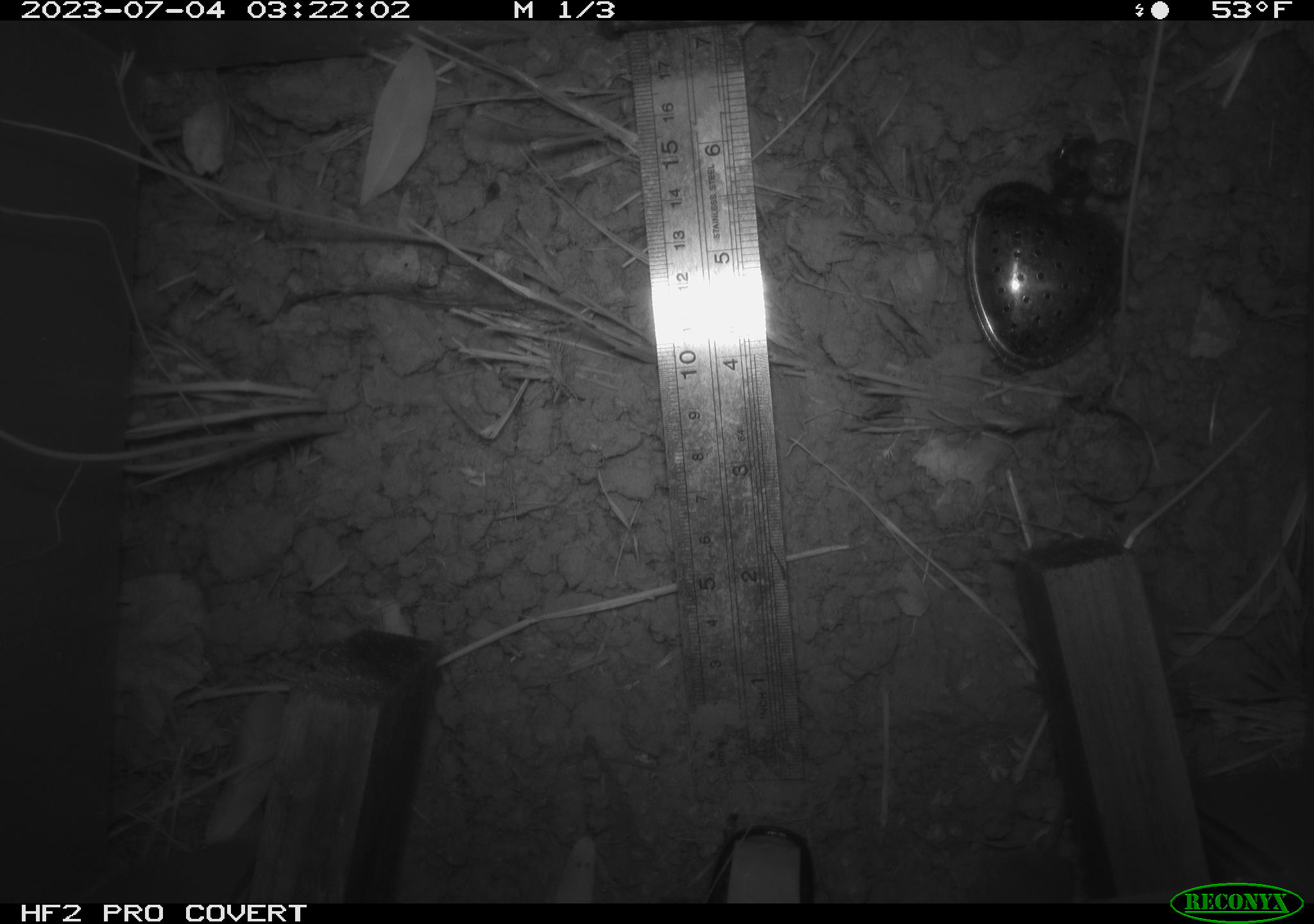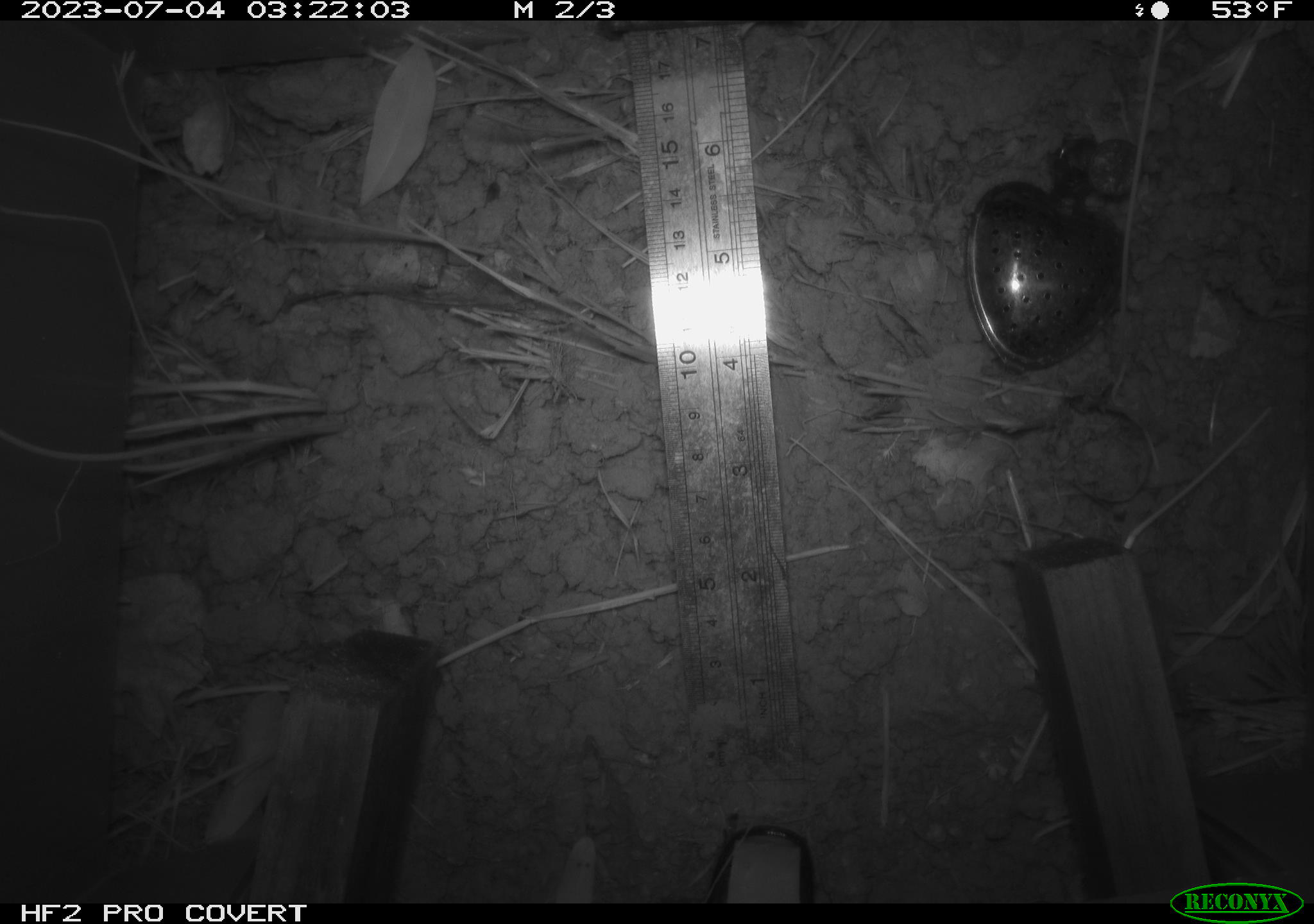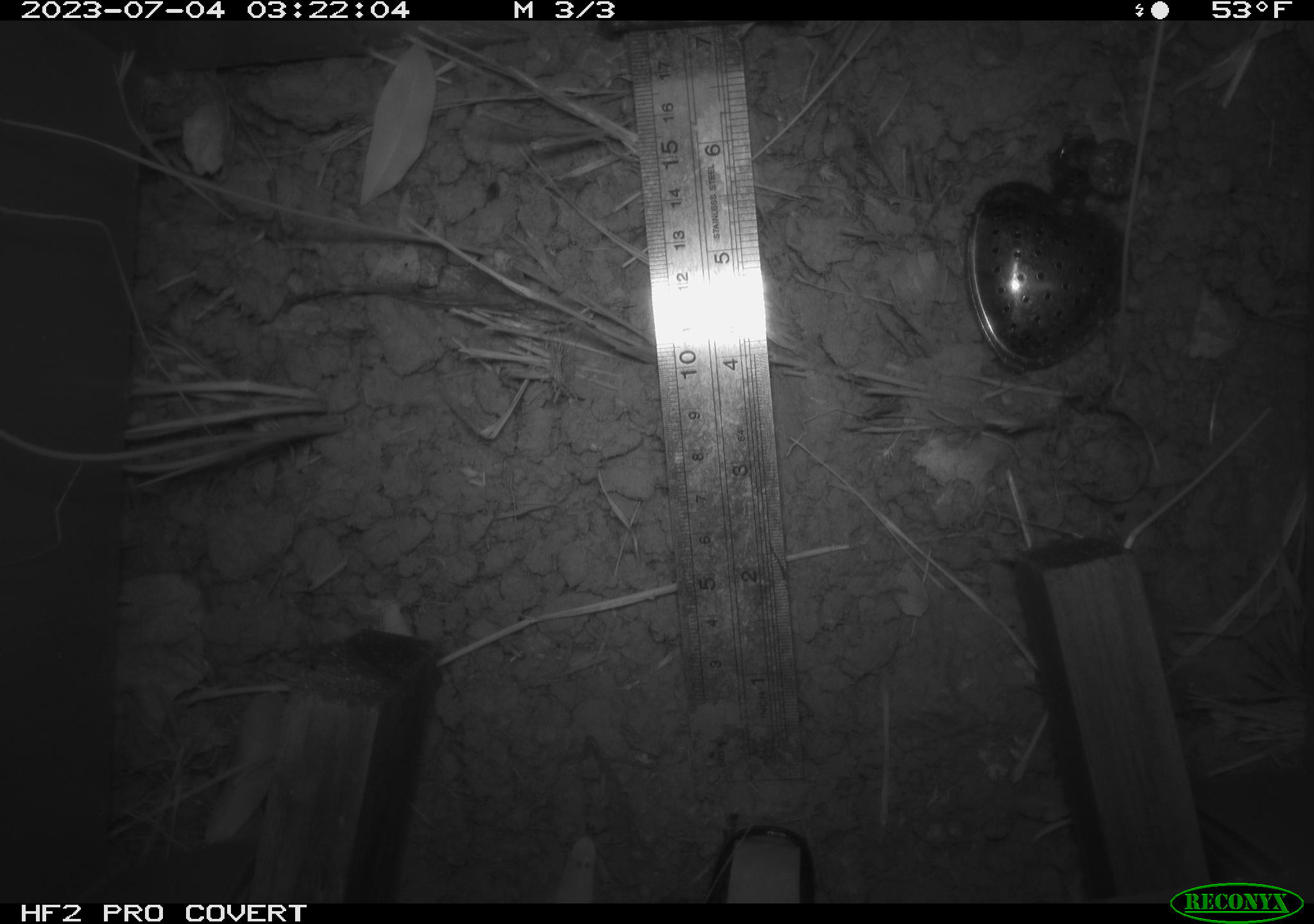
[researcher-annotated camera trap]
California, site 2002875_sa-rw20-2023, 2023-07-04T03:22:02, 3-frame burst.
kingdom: Animalia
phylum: Chordata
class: Mammalia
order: Rodentia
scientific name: Rodentia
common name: rodent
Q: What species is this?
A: Rodent (Rodentia).